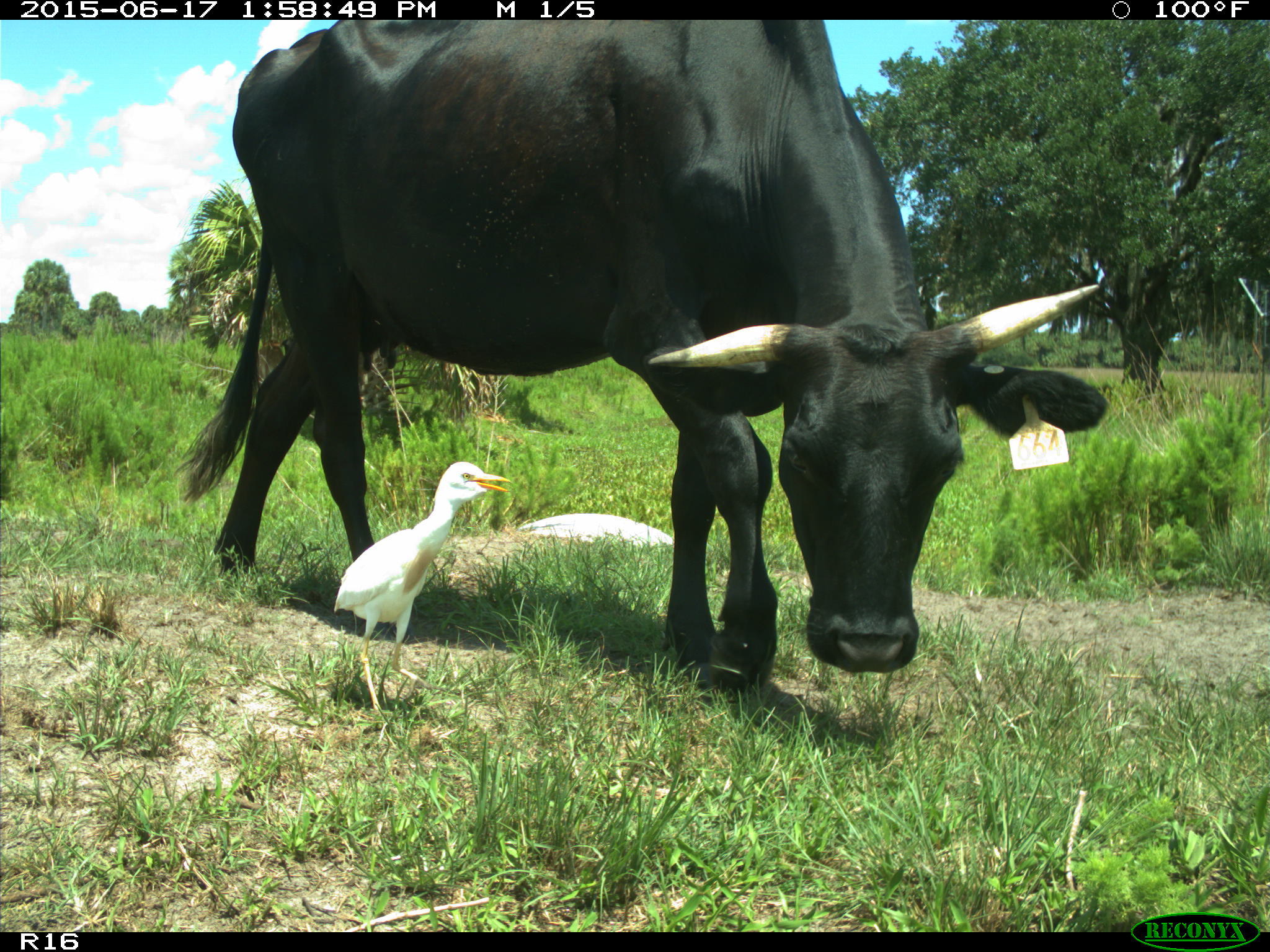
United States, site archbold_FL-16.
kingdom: Animalia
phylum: Chordata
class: Mammalia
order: Artiodactyla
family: Bovidae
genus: Bos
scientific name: Bos taurus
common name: domestic cow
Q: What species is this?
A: Bos taurus (domestic cow).